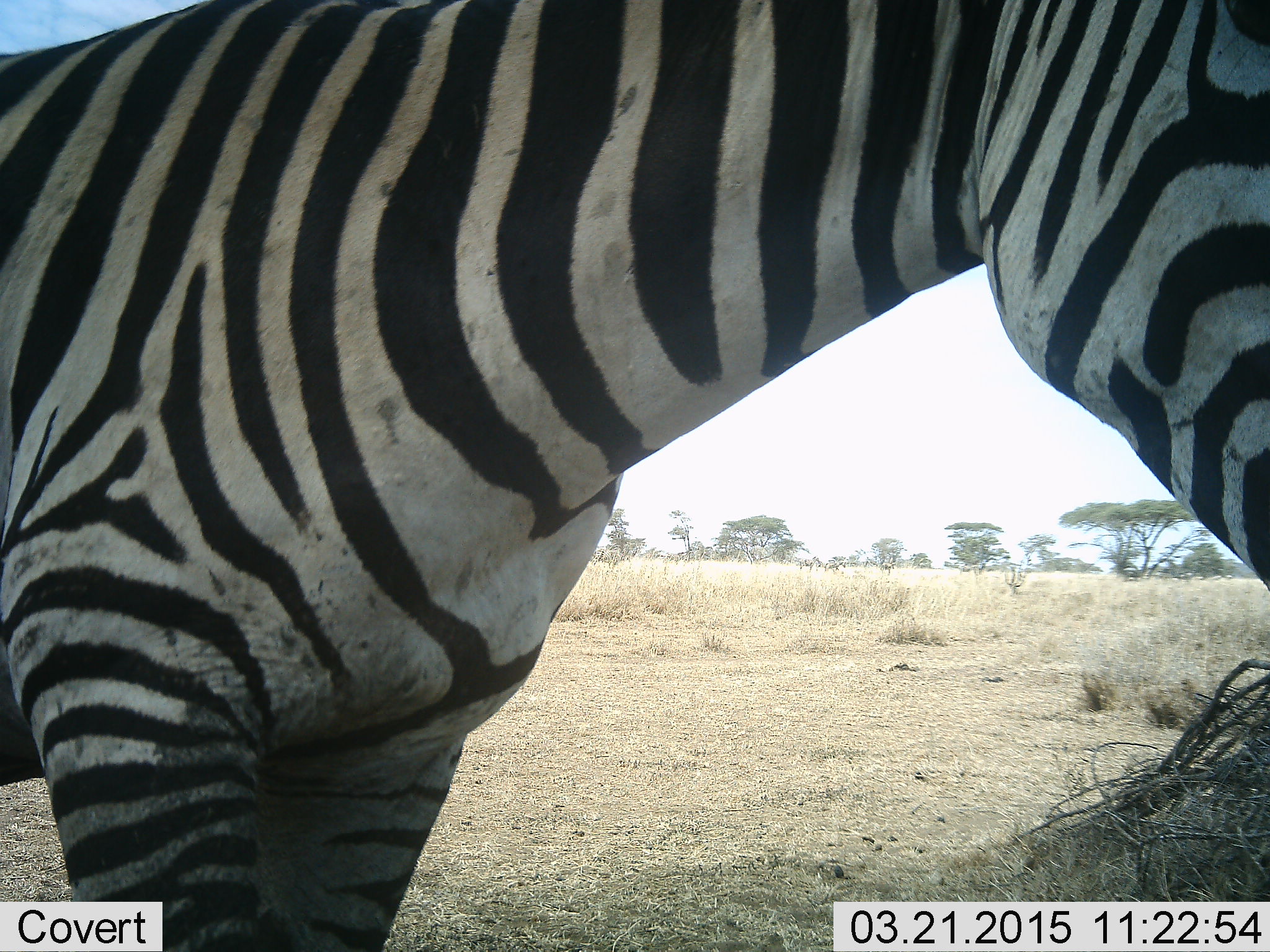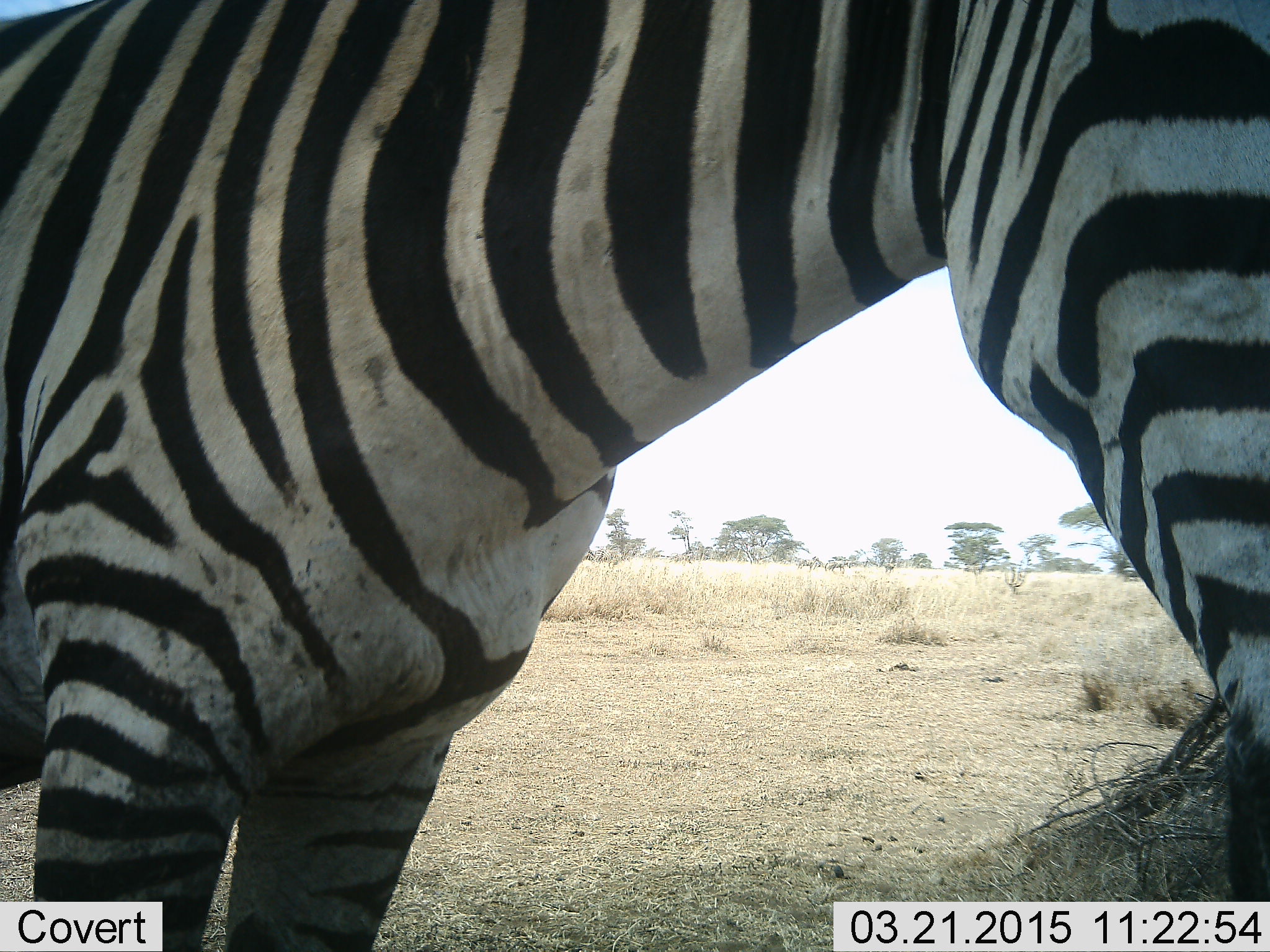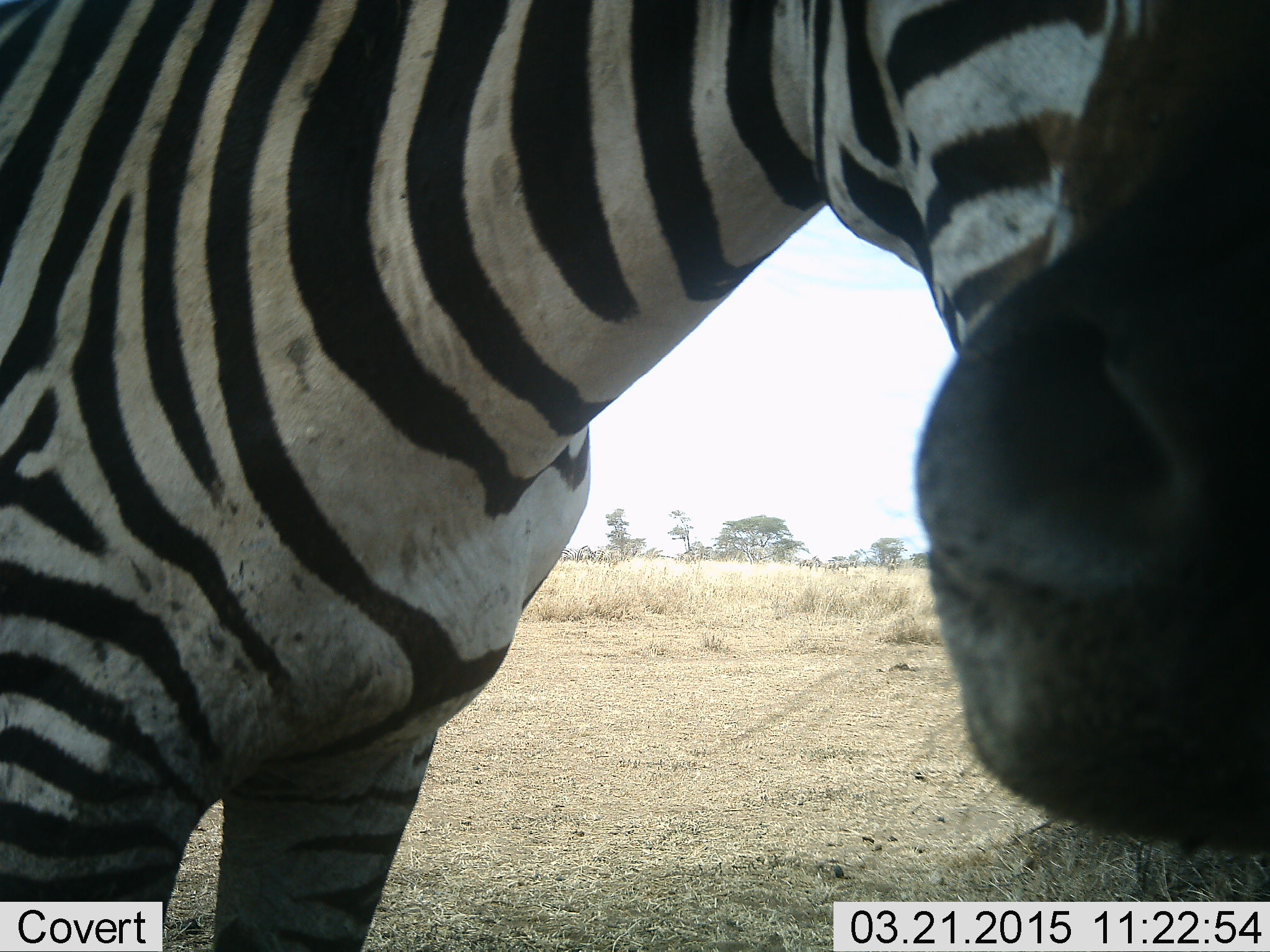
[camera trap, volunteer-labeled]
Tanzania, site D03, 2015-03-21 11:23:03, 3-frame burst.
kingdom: Animalia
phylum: Chordata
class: Mammalia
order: Perissodactyla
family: Equidae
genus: Equus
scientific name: Equus quagga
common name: plains zebra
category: zebra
Zebra (plains zebra) (Equus quagga), count 1. Behavior (volunteer vote fractions): standing 73%, resting 0%, moving 9%, interacting 0%. Young present (vote fraction): 0%. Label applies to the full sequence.